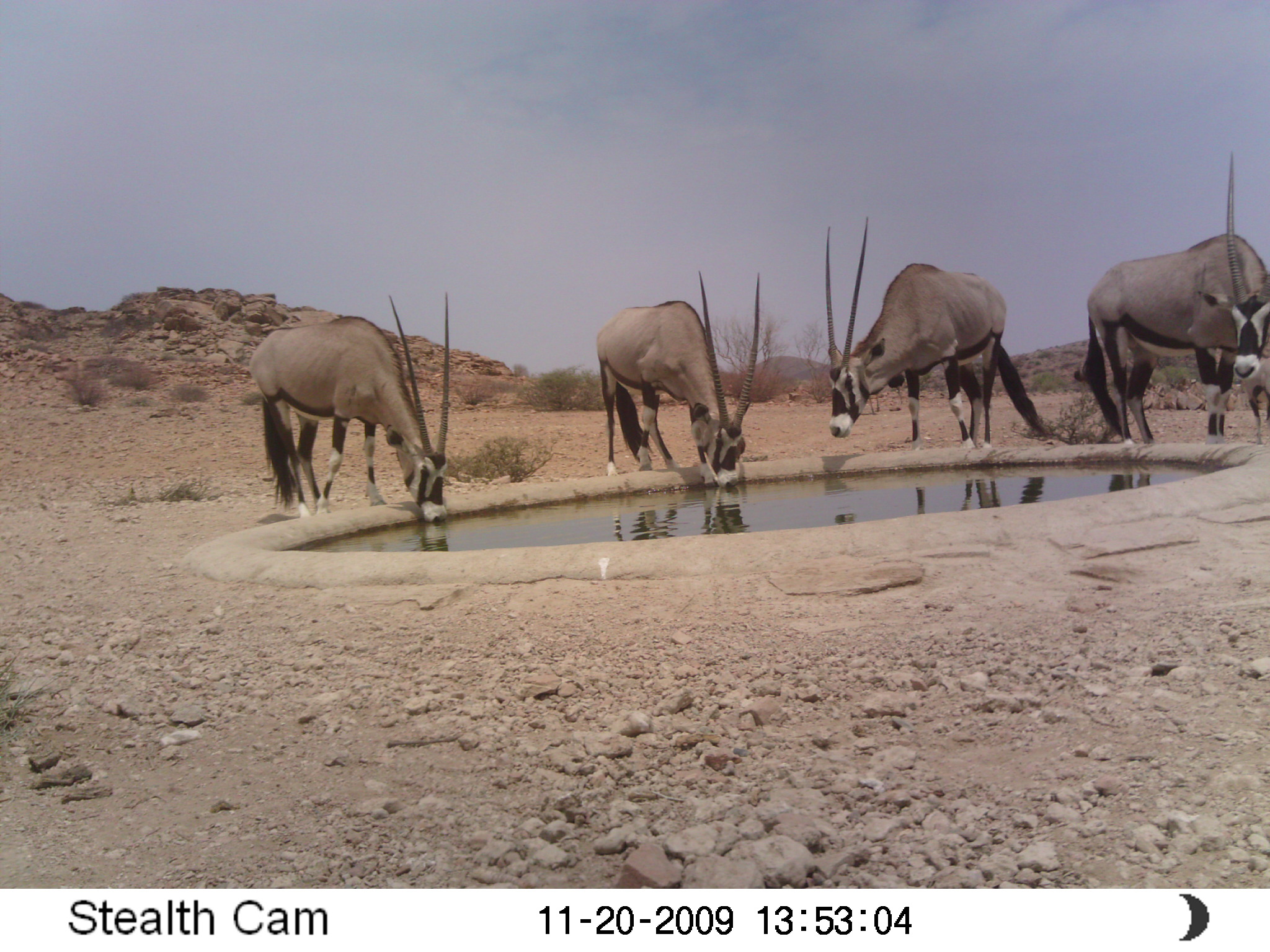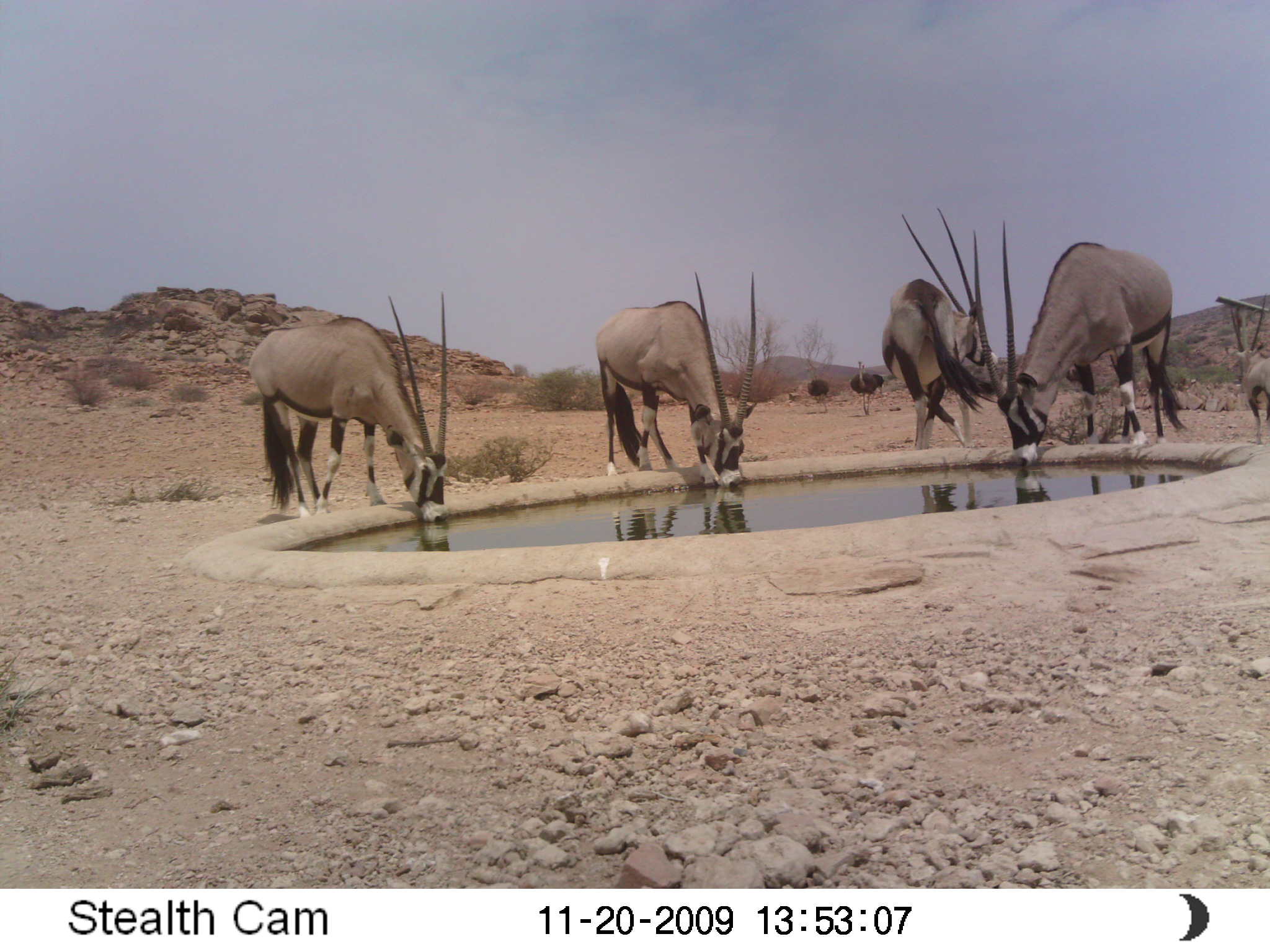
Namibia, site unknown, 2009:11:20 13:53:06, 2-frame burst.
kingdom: Animalia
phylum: Chordata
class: Mammalia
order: Artiodactyla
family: Bovidae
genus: Oryx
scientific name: Oryx gazella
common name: gemsbok